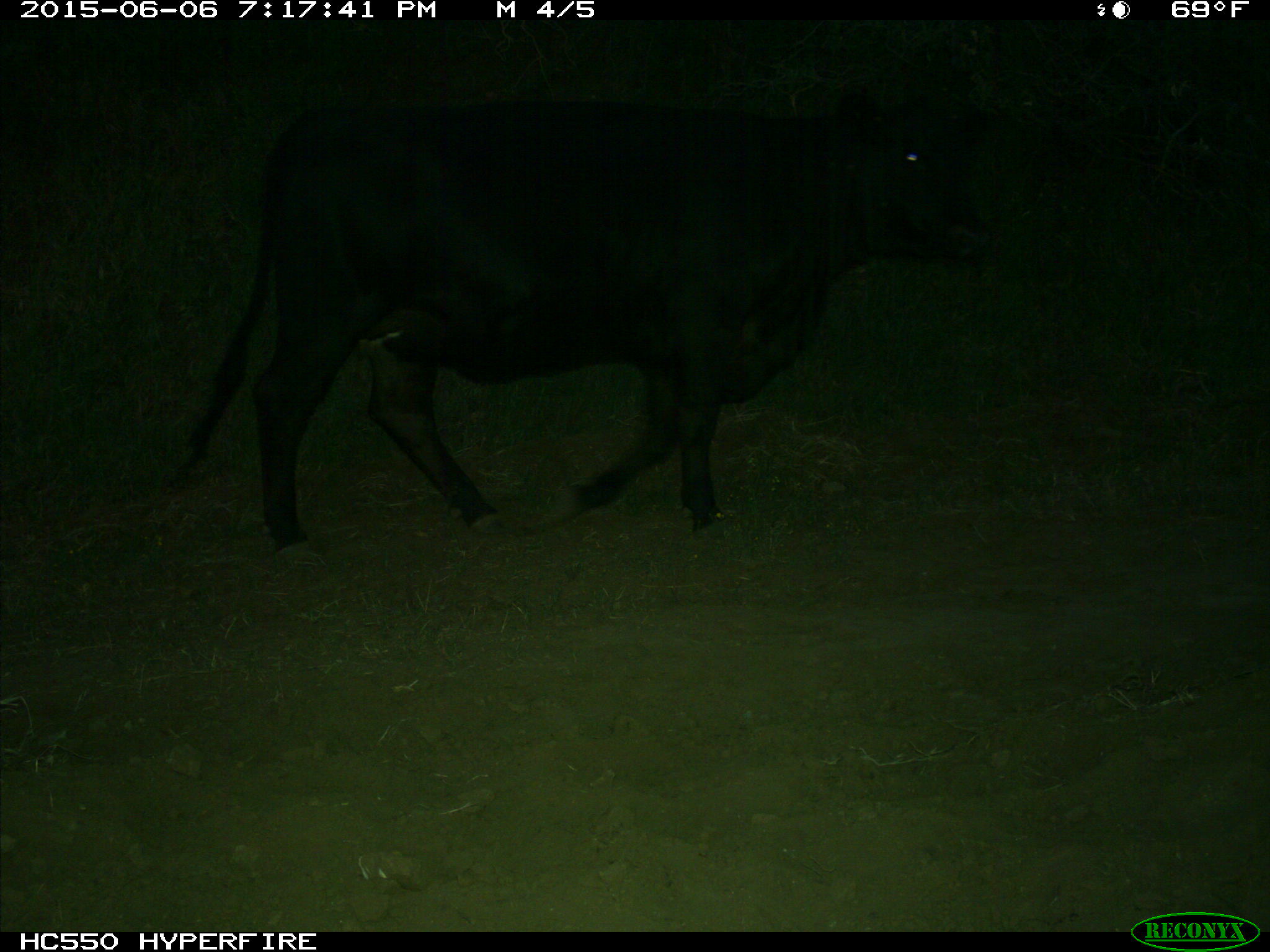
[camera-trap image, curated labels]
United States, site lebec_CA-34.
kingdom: Animalia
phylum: Chordata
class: Mammalia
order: Artiodactyla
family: Bovidae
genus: Bos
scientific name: Bos taurus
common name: domestic cow